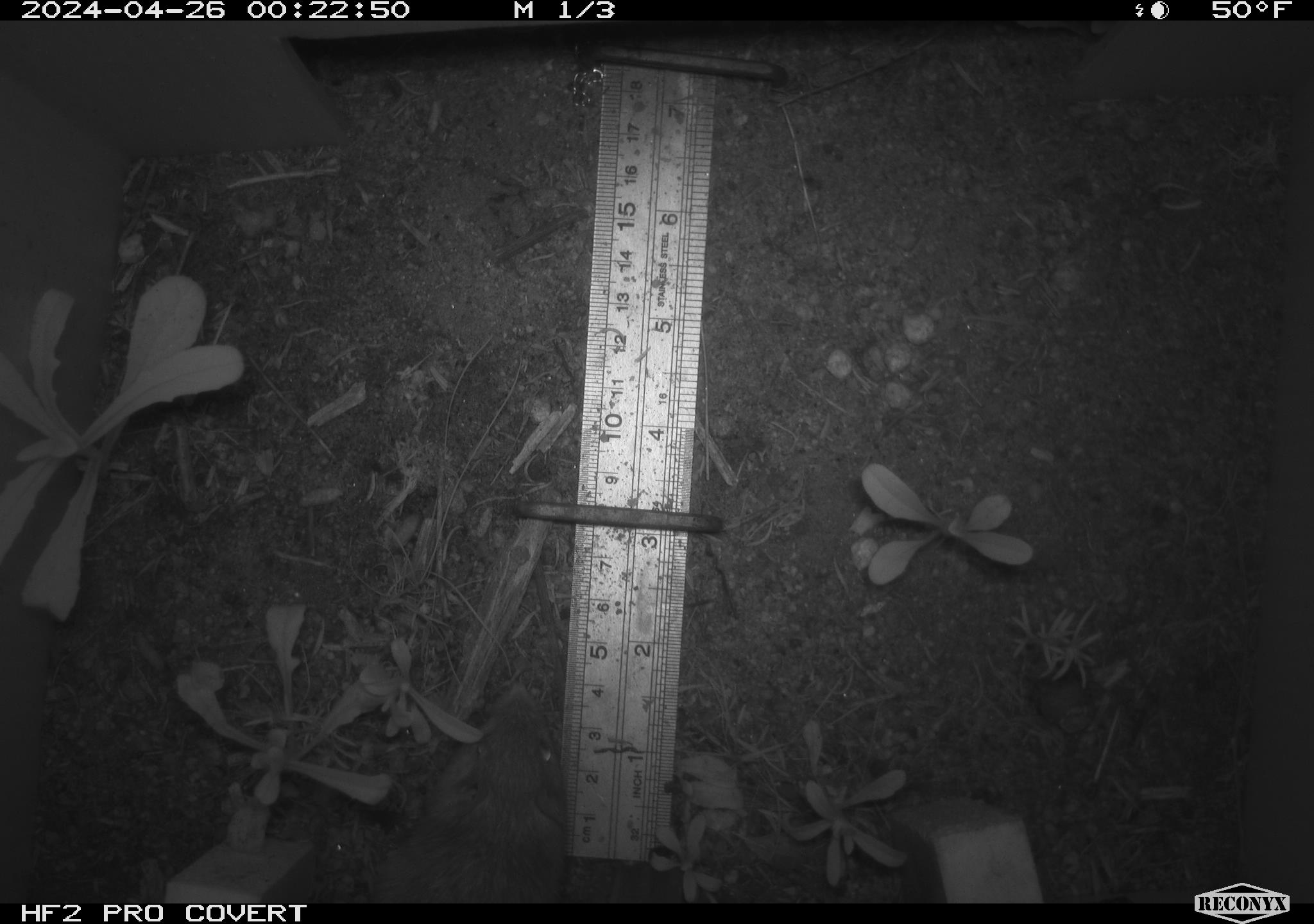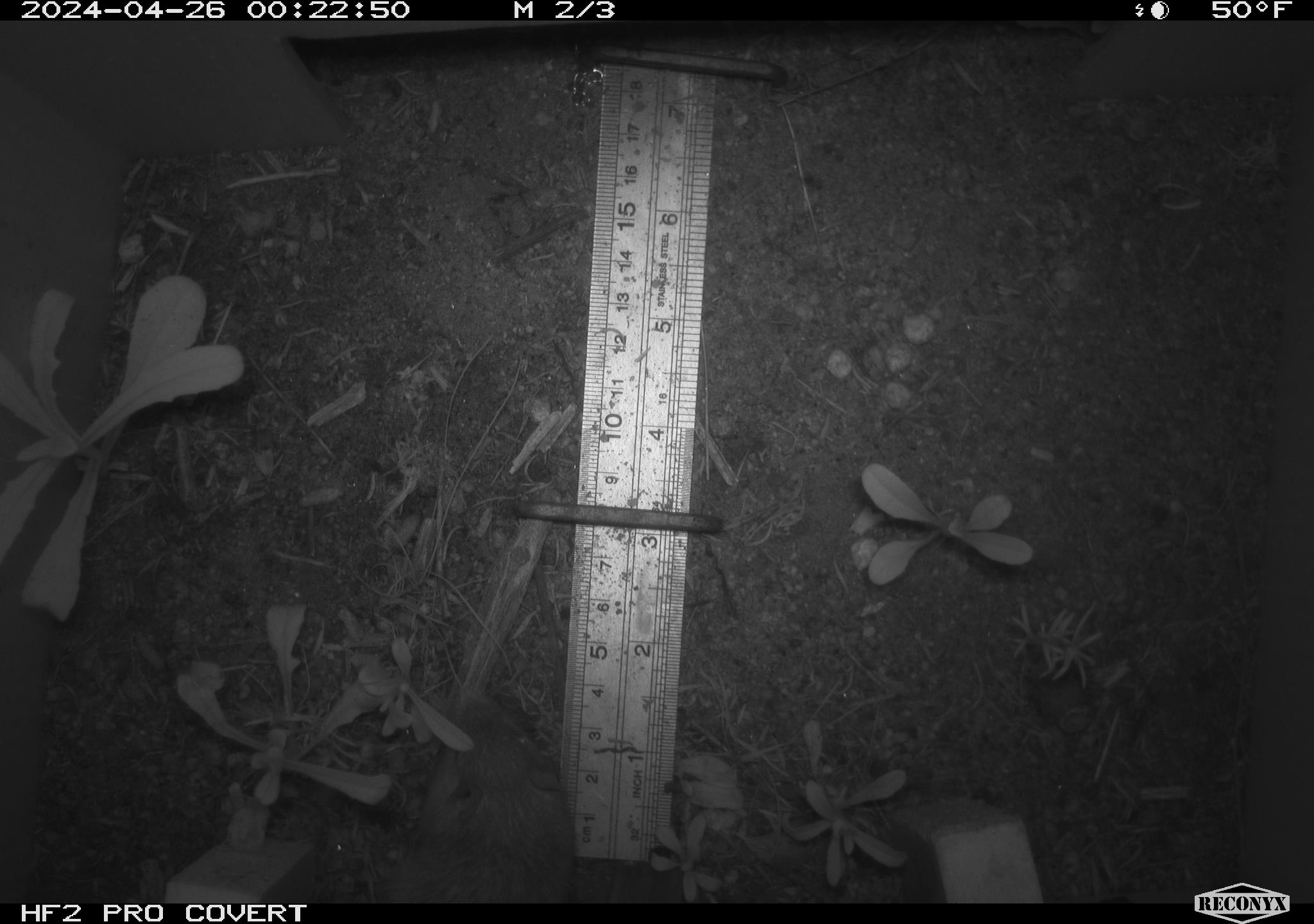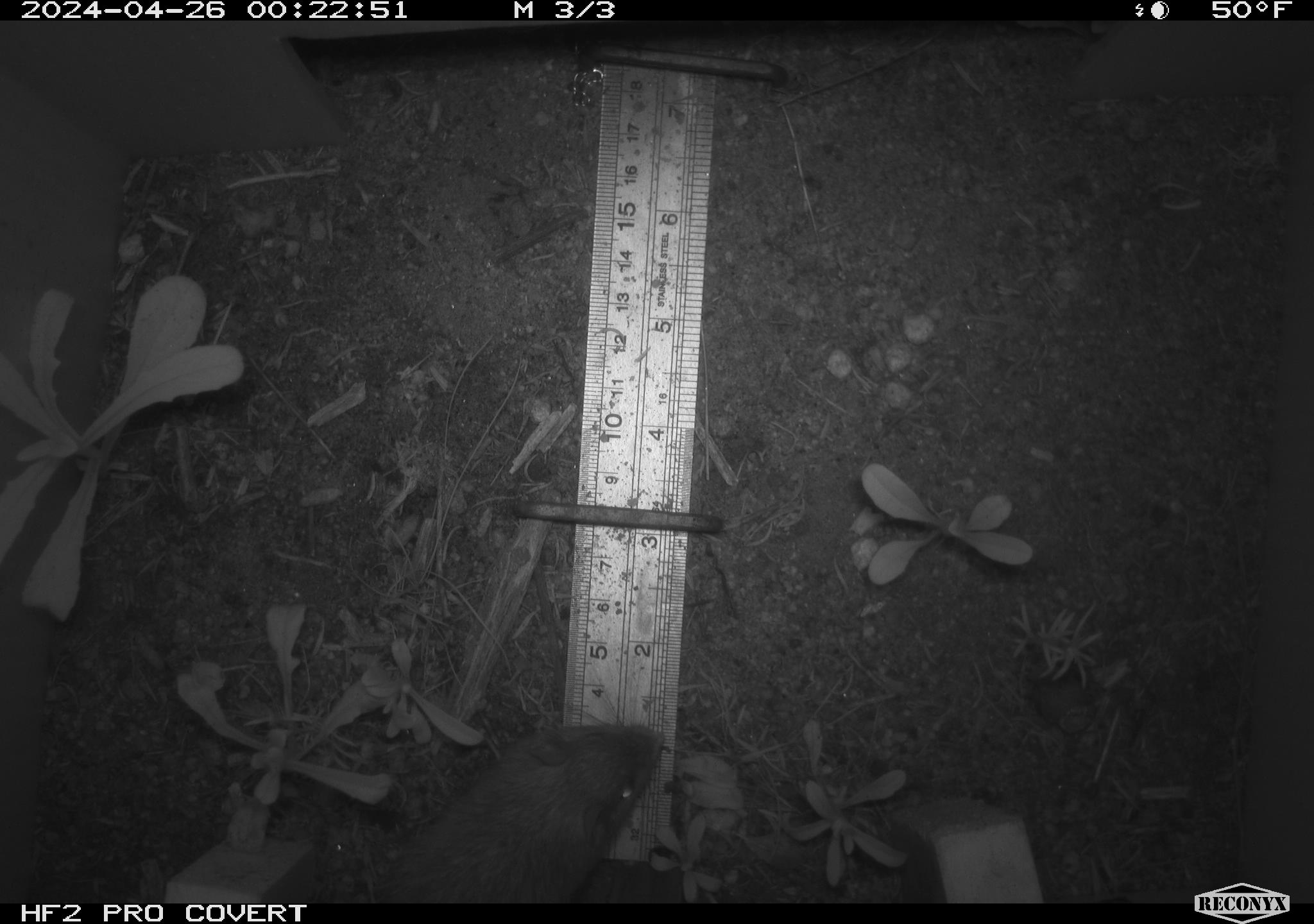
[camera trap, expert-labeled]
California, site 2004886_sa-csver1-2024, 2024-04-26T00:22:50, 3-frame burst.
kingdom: Animalia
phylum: Chordata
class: Mammalia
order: Rodentia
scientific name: Rodentia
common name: rodent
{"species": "rodent (Rodentia)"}